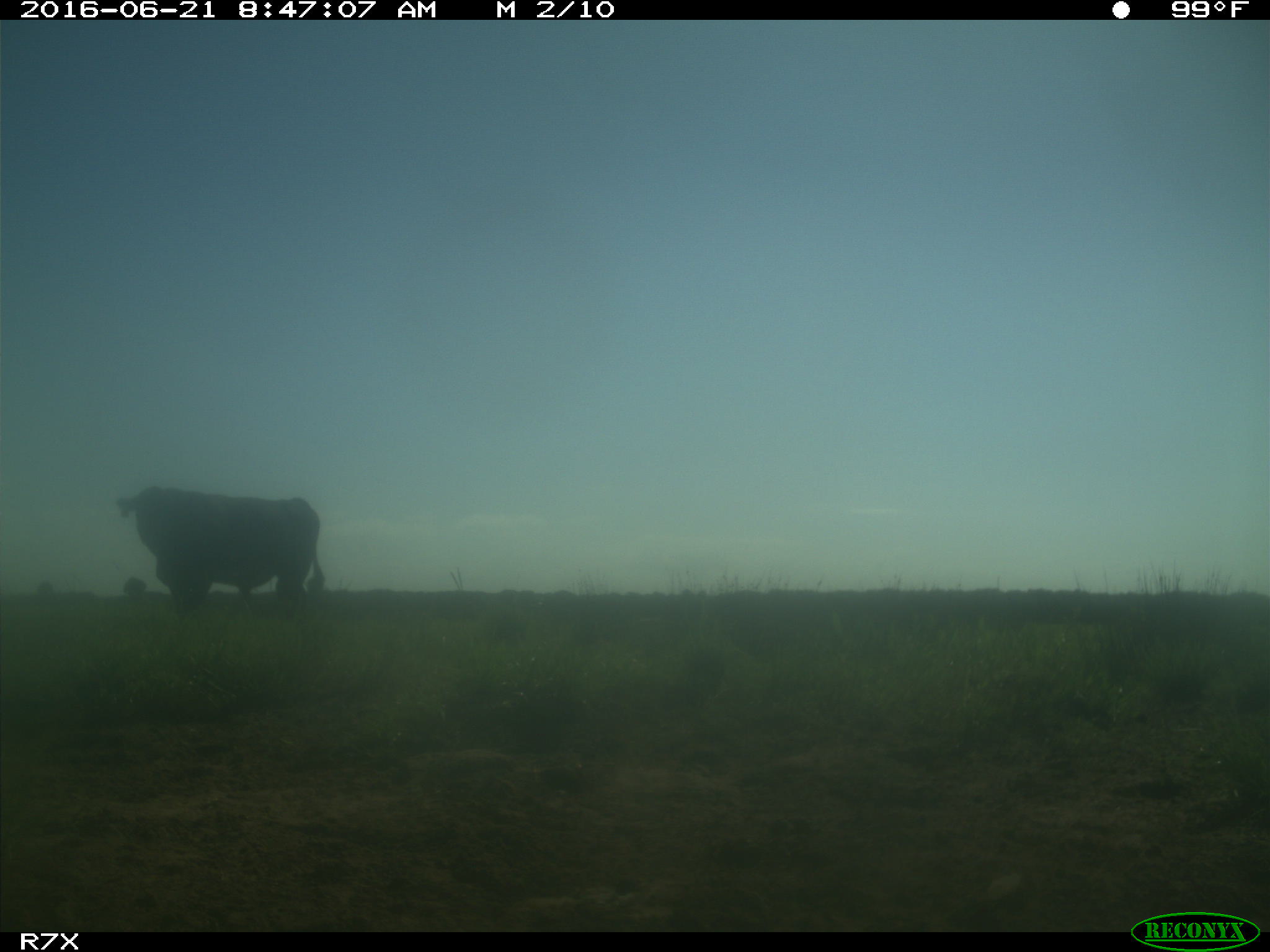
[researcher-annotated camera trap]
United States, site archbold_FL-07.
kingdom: Animalia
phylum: Chordata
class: Mammalia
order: Artiodactyla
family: Bovidae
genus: Bos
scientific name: Bos taurus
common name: domestic cow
Bos taurus (domestic cow).